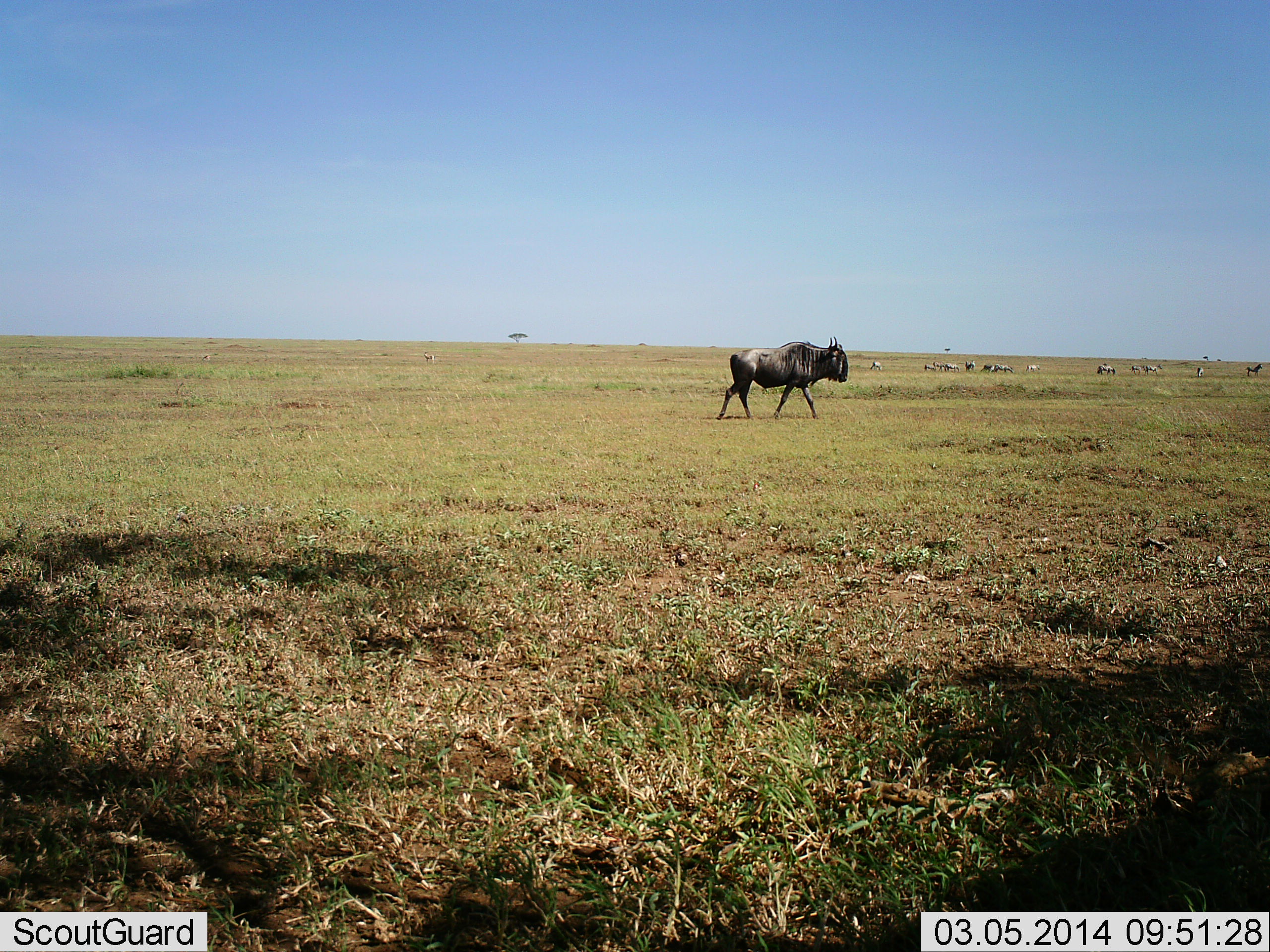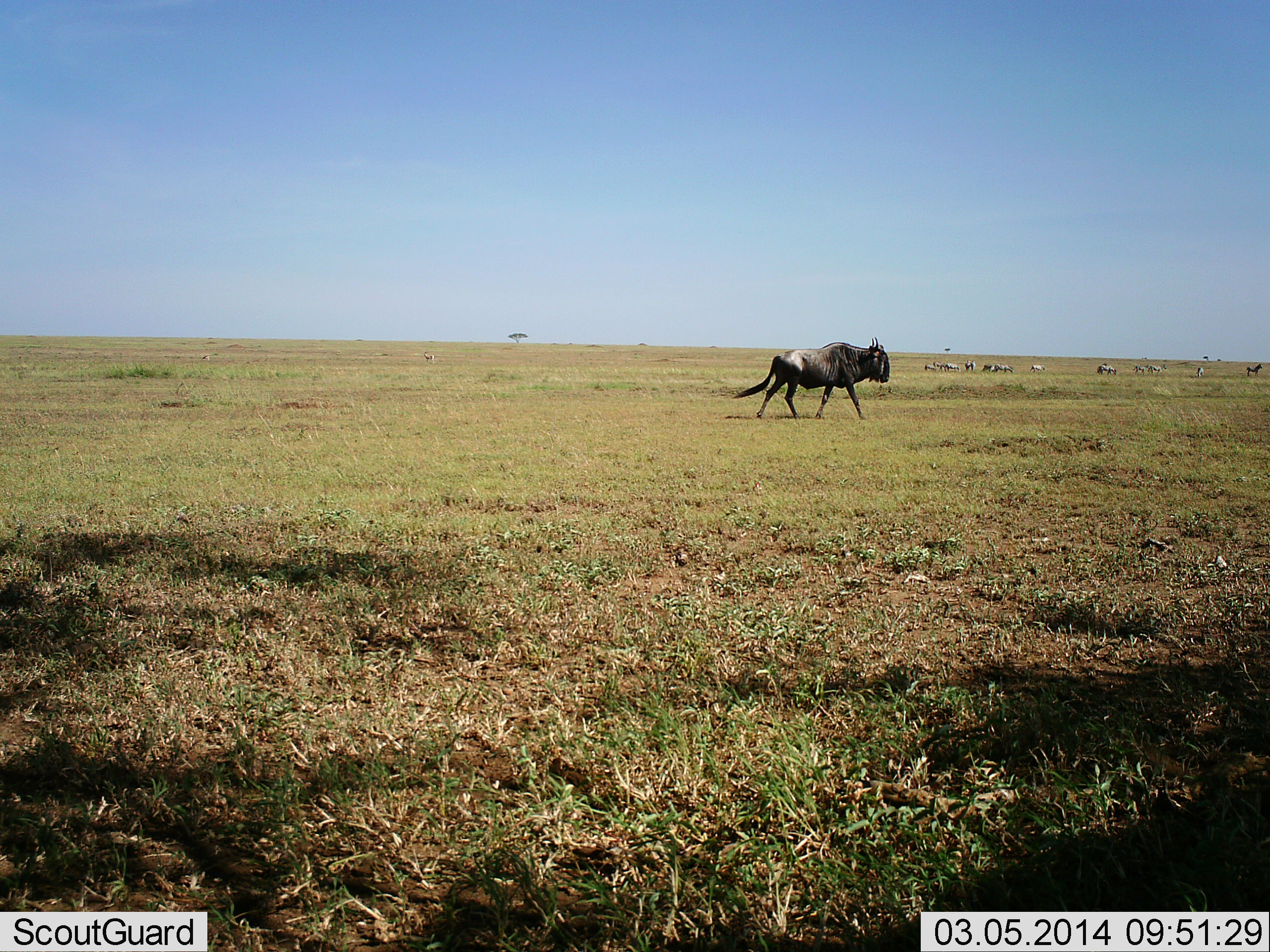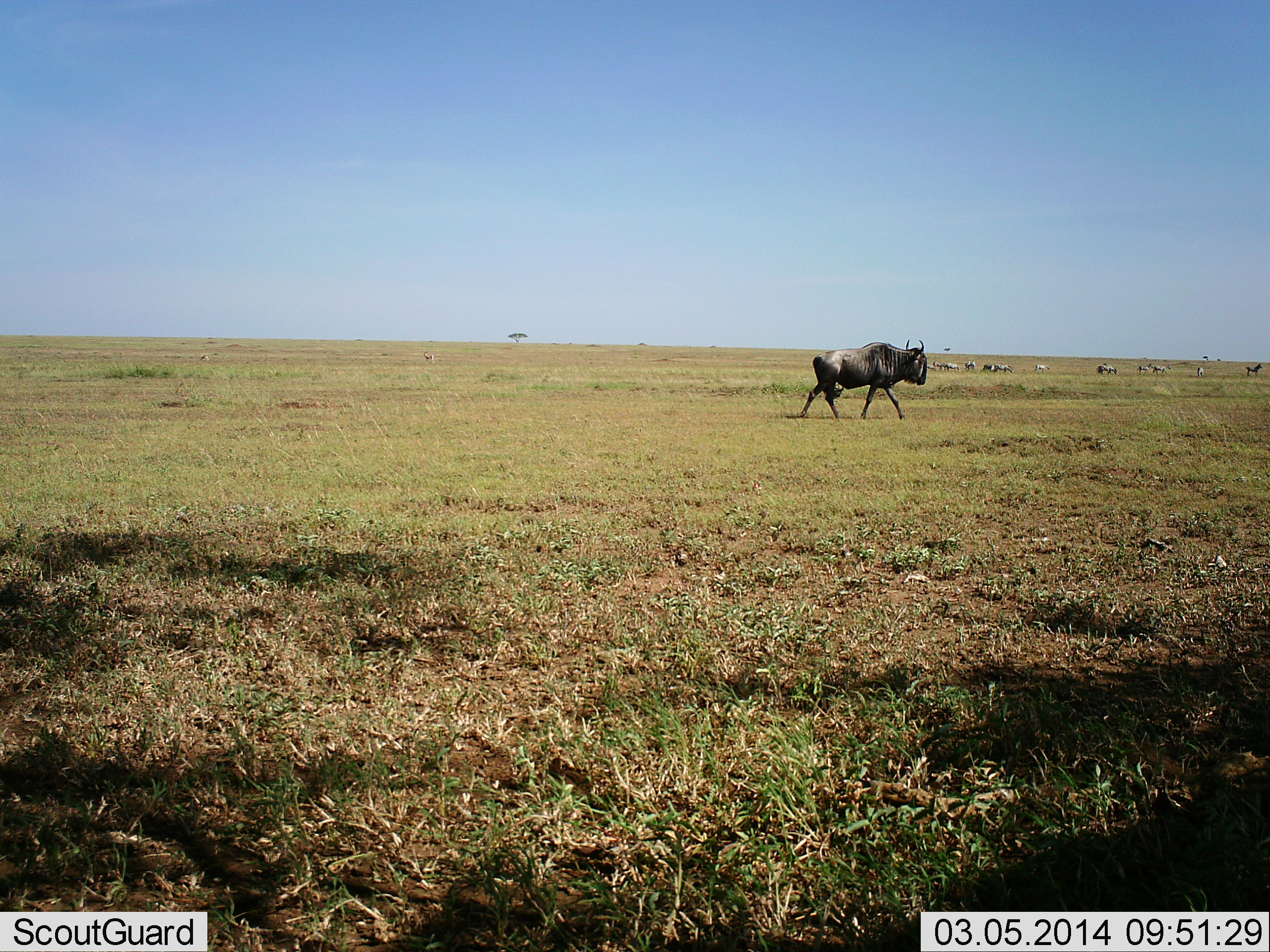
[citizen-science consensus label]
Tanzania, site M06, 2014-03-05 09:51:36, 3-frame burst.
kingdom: Animalia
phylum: Chordata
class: Mammalia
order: Artiodactyla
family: Bovidae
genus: Connochaetes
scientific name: Connochaetes taurinus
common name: blue wildebeest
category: wildebeest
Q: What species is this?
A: Wildebeest (blue wildebeest) (Connochaetes taurinus).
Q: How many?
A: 1.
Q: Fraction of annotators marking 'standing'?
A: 0%.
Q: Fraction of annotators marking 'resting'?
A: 0%.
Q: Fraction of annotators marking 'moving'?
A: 100%.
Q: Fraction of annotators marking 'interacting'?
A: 0%.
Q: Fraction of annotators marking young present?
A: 0%.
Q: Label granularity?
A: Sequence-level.